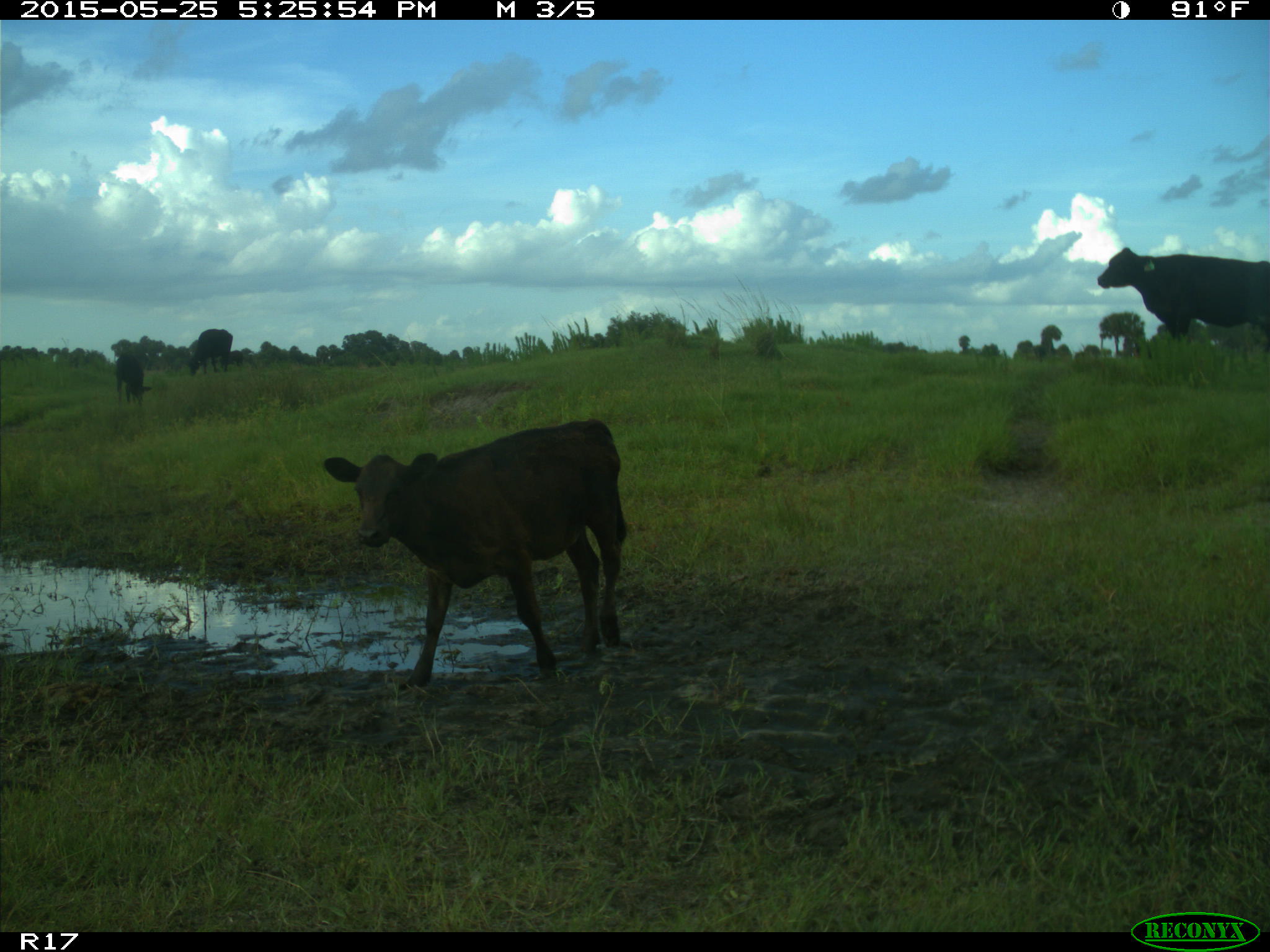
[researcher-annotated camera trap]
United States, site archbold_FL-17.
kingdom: Animalia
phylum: Chordata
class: Mammalia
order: Artiodactyla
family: Bovidae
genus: Bos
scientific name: Bos taurus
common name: domestic cow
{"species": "Bos taurus (domestic cow)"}